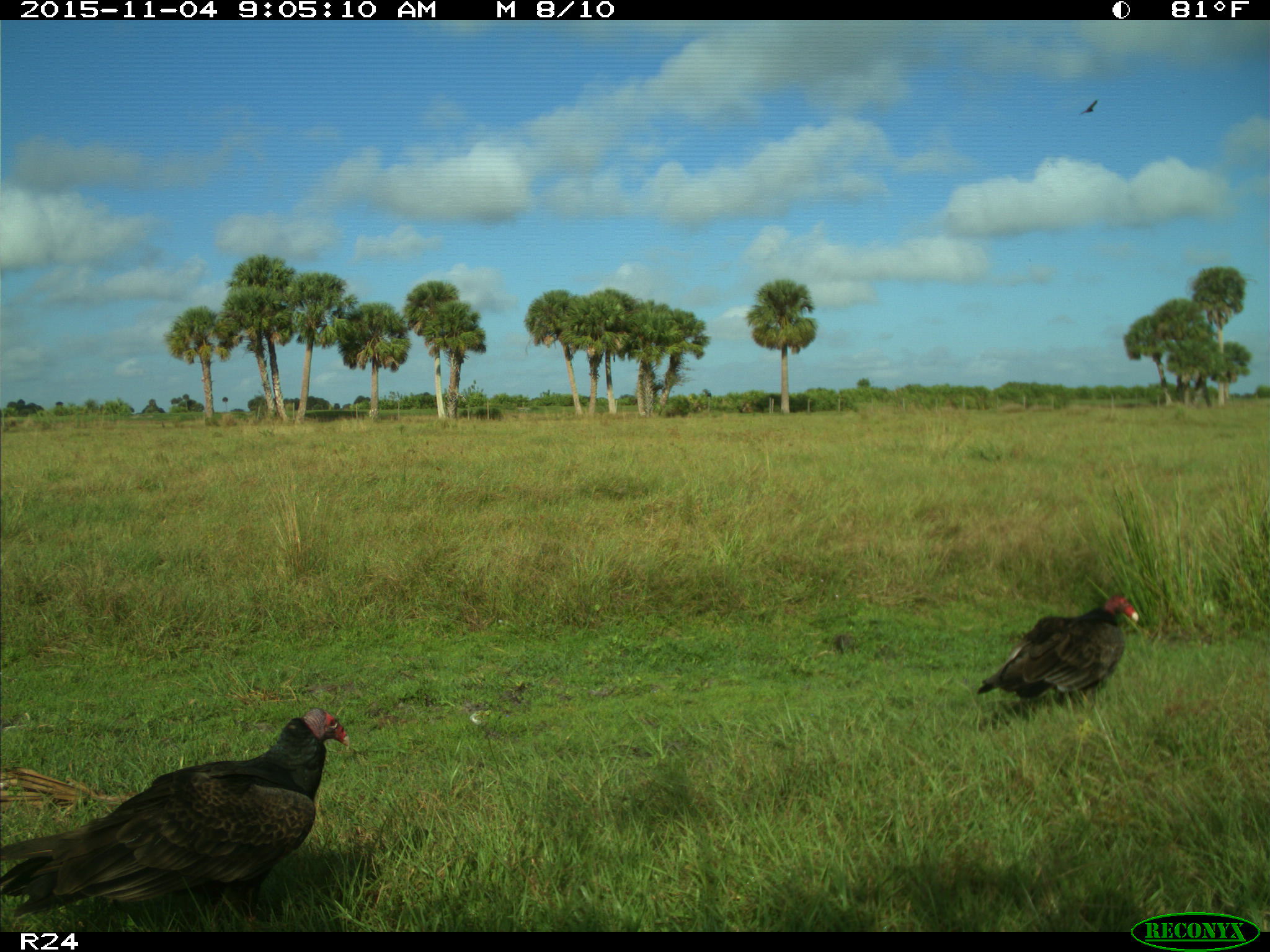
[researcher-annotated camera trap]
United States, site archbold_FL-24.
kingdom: Animalia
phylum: Chordata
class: Aves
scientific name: Aves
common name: birds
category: unidentified bird